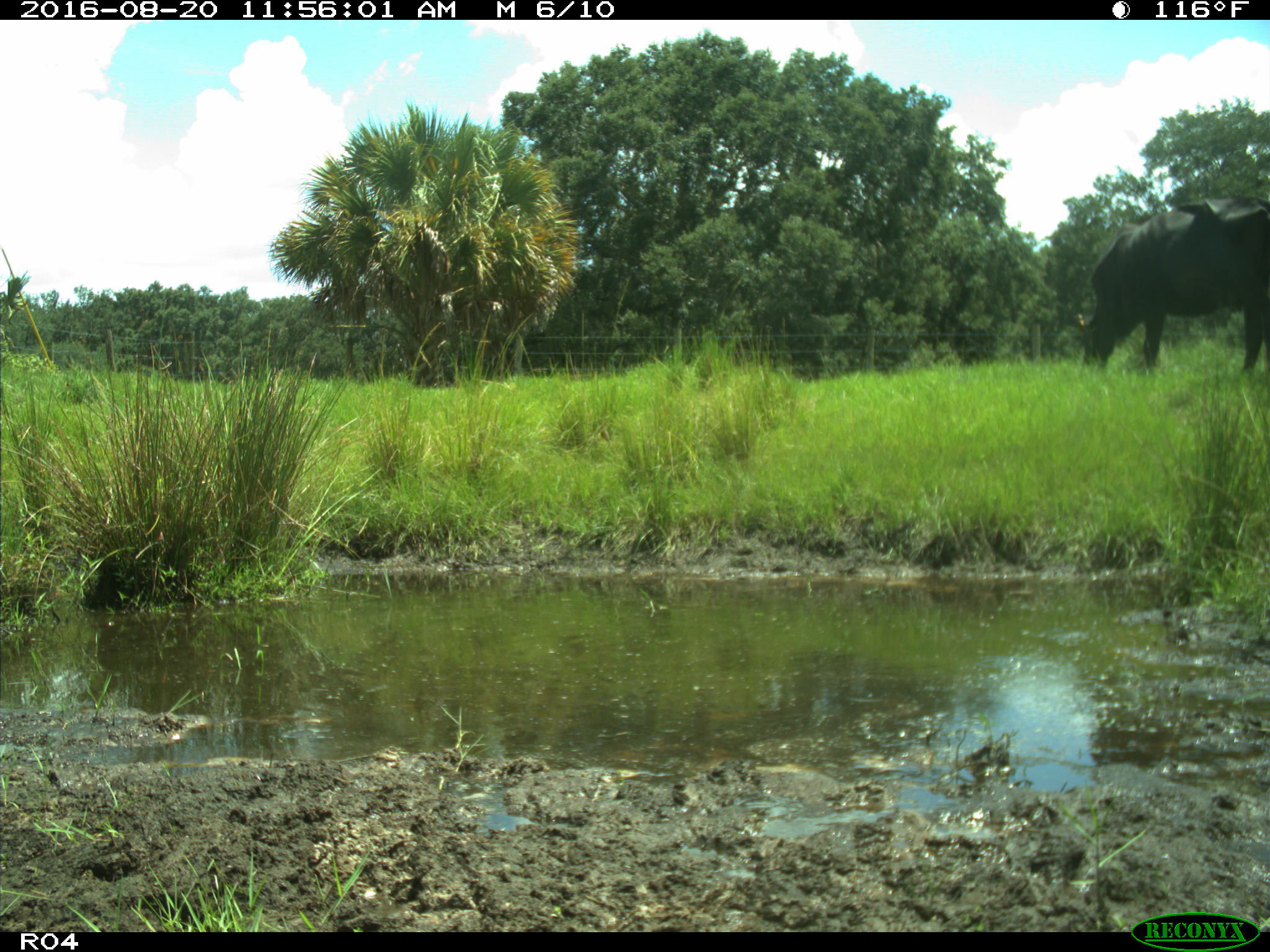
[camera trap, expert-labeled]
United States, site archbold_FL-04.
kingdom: Animalia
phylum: Chordata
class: Mammalia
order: Artiodactyla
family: Bovidae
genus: Bos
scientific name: Bos taurus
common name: domestic cow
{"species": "Bos taurus (domestic cow)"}